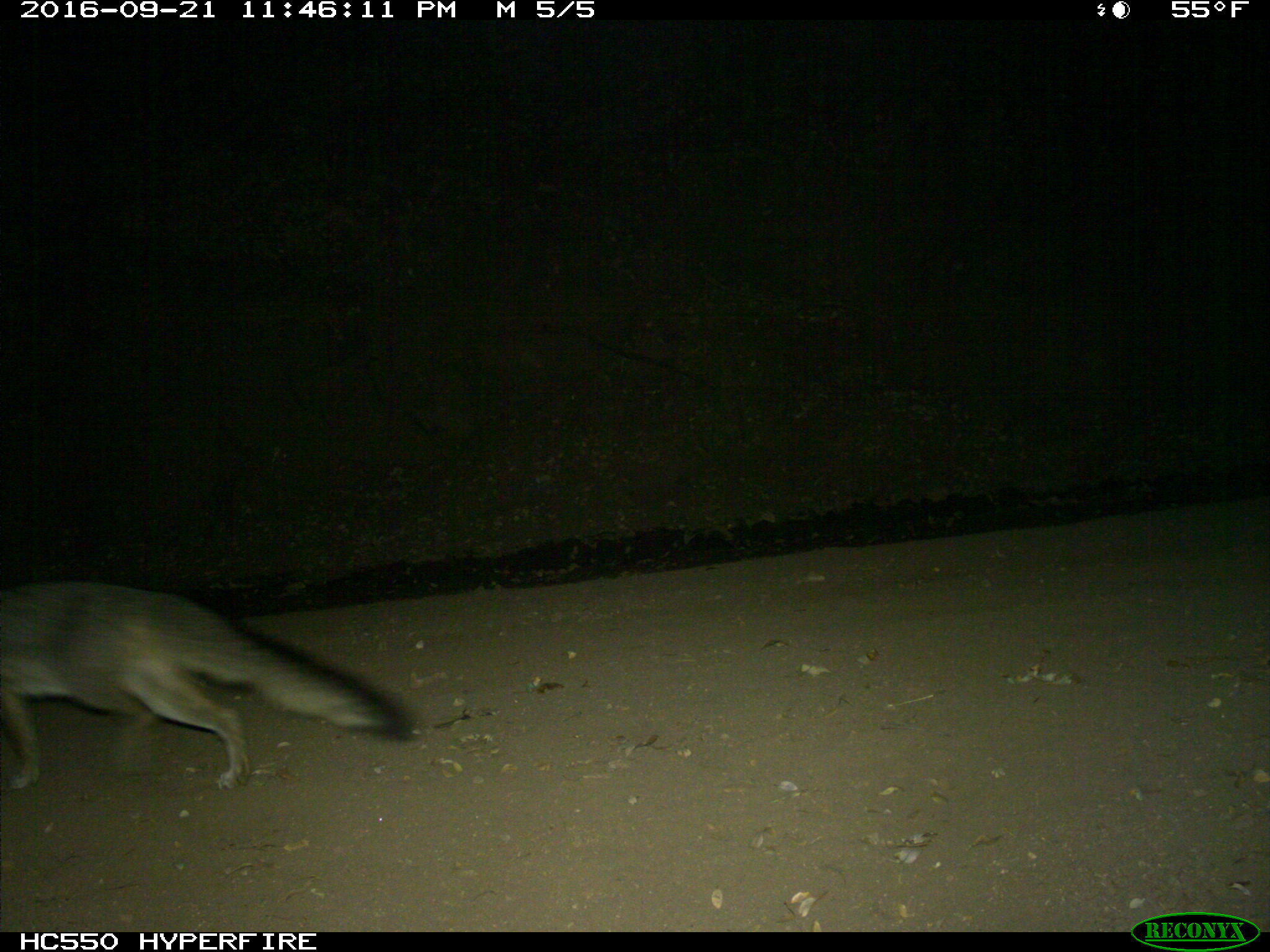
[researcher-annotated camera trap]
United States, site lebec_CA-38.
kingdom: Animalia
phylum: Chordata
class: Mammalia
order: Carnivora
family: Canidae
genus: Urocyon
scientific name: Urocyon cinereoargenteus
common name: gray fox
Urocyon cinereoargenteus (gray fox).